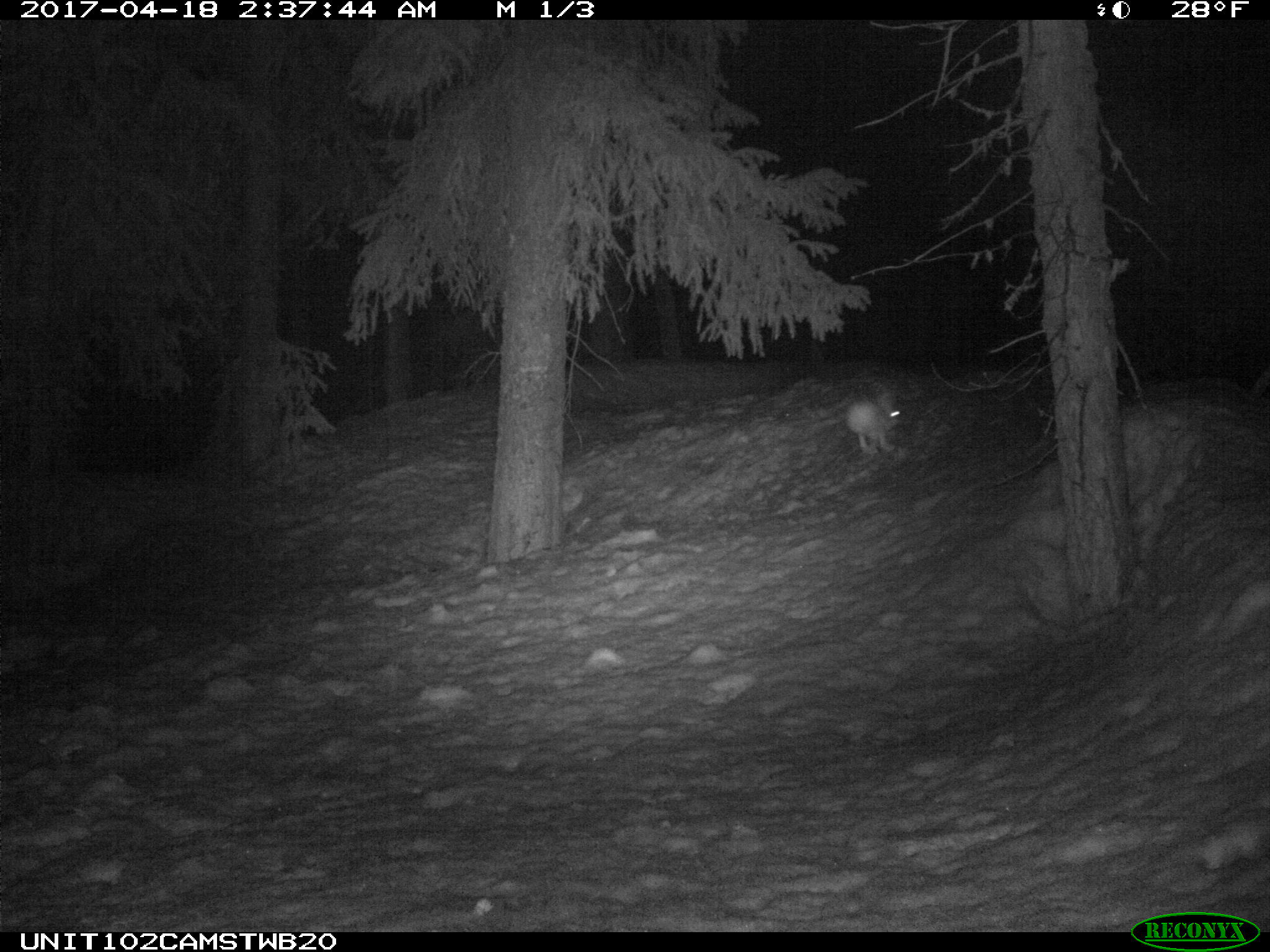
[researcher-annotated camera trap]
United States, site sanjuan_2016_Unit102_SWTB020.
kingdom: Animalia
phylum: Chordata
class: Mammalia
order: Lagomorpha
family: Leporidae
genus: Lepus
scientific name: Lepus americanus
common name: snowshoe hare